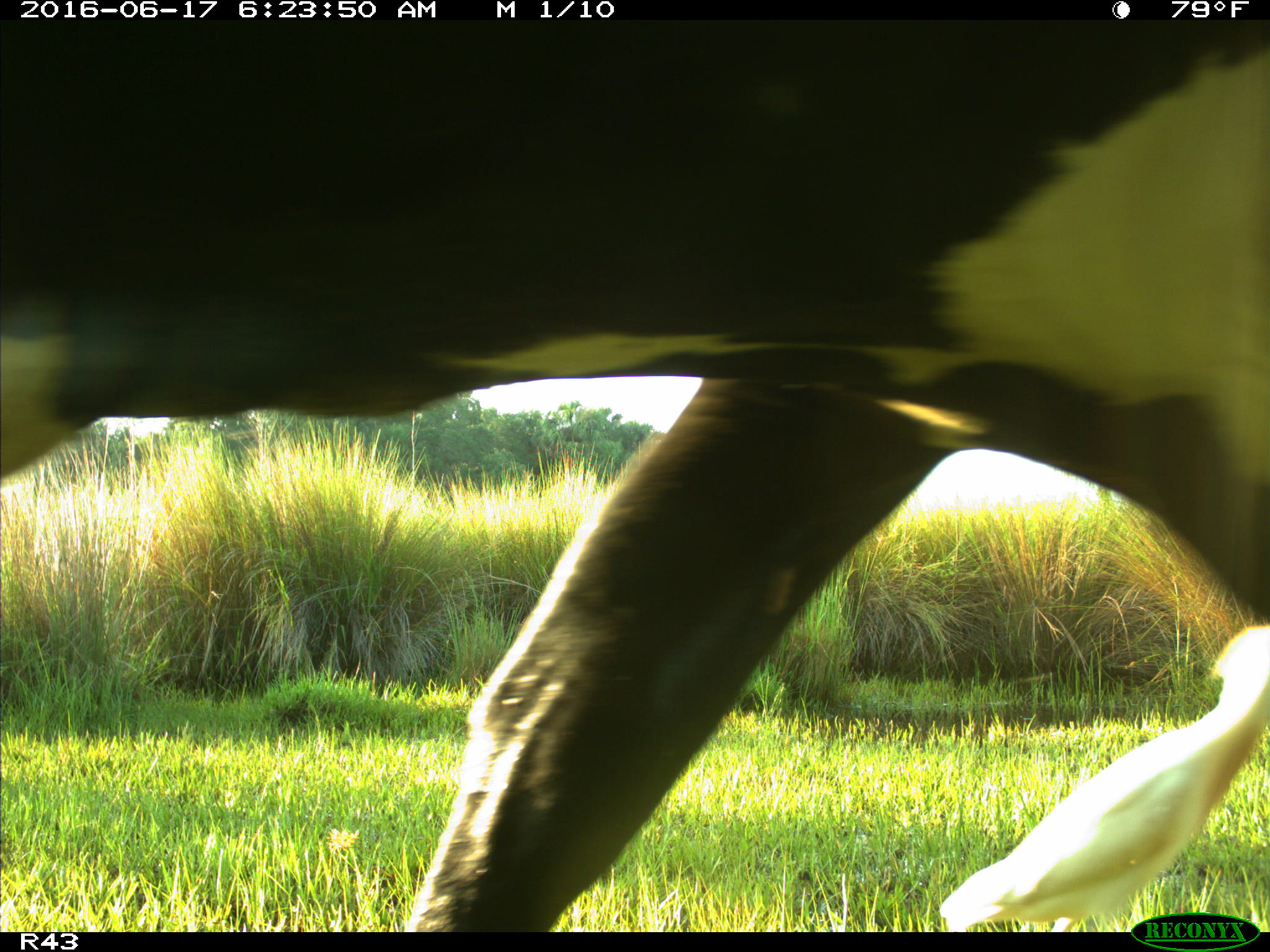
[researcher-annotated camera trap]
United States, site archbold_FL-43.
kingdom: Animalia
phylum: Chordata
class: Mammalia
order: Artiodactyla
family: Bovidae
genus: Bos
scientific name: Bos taurus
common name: domestic cow